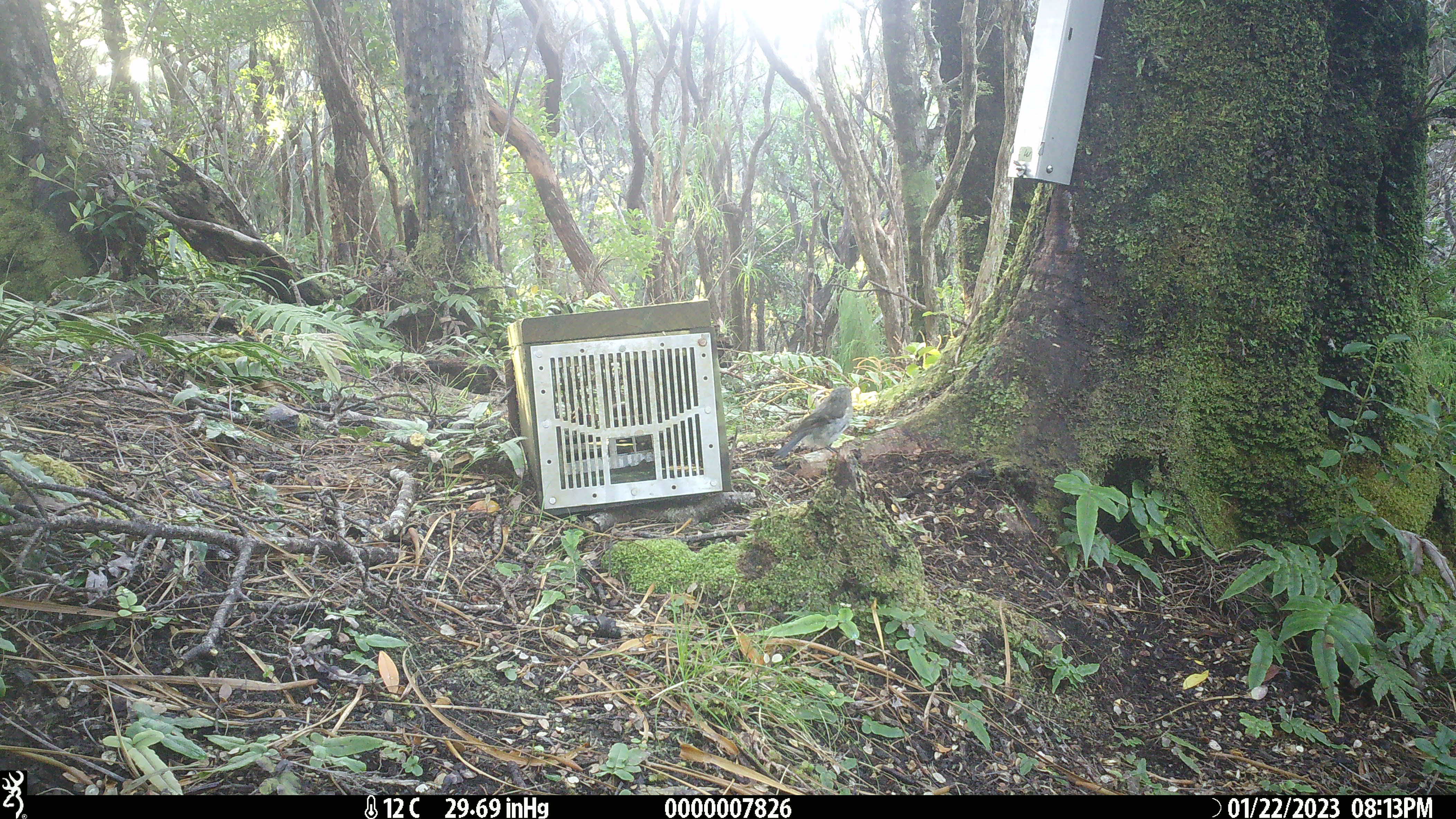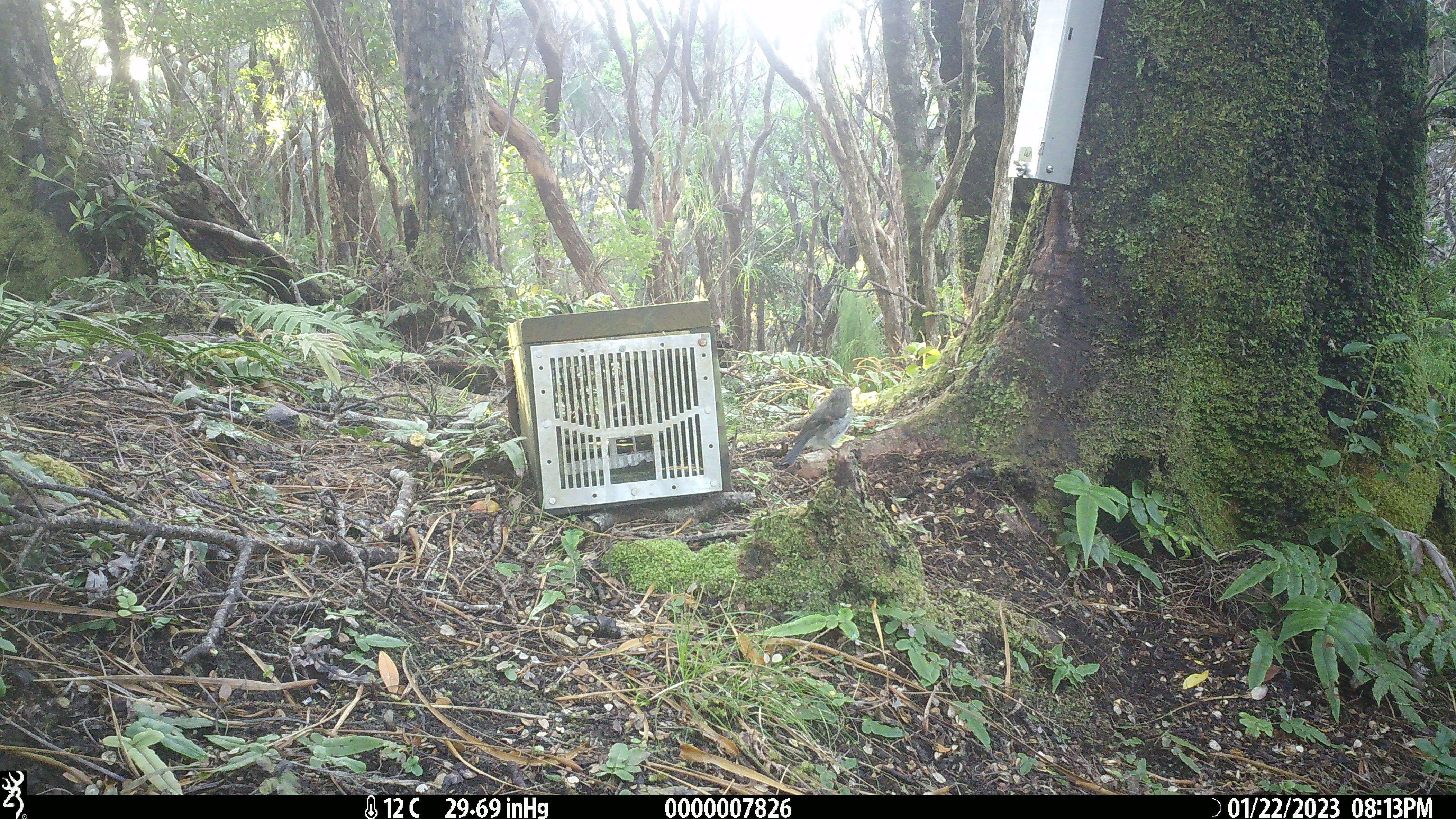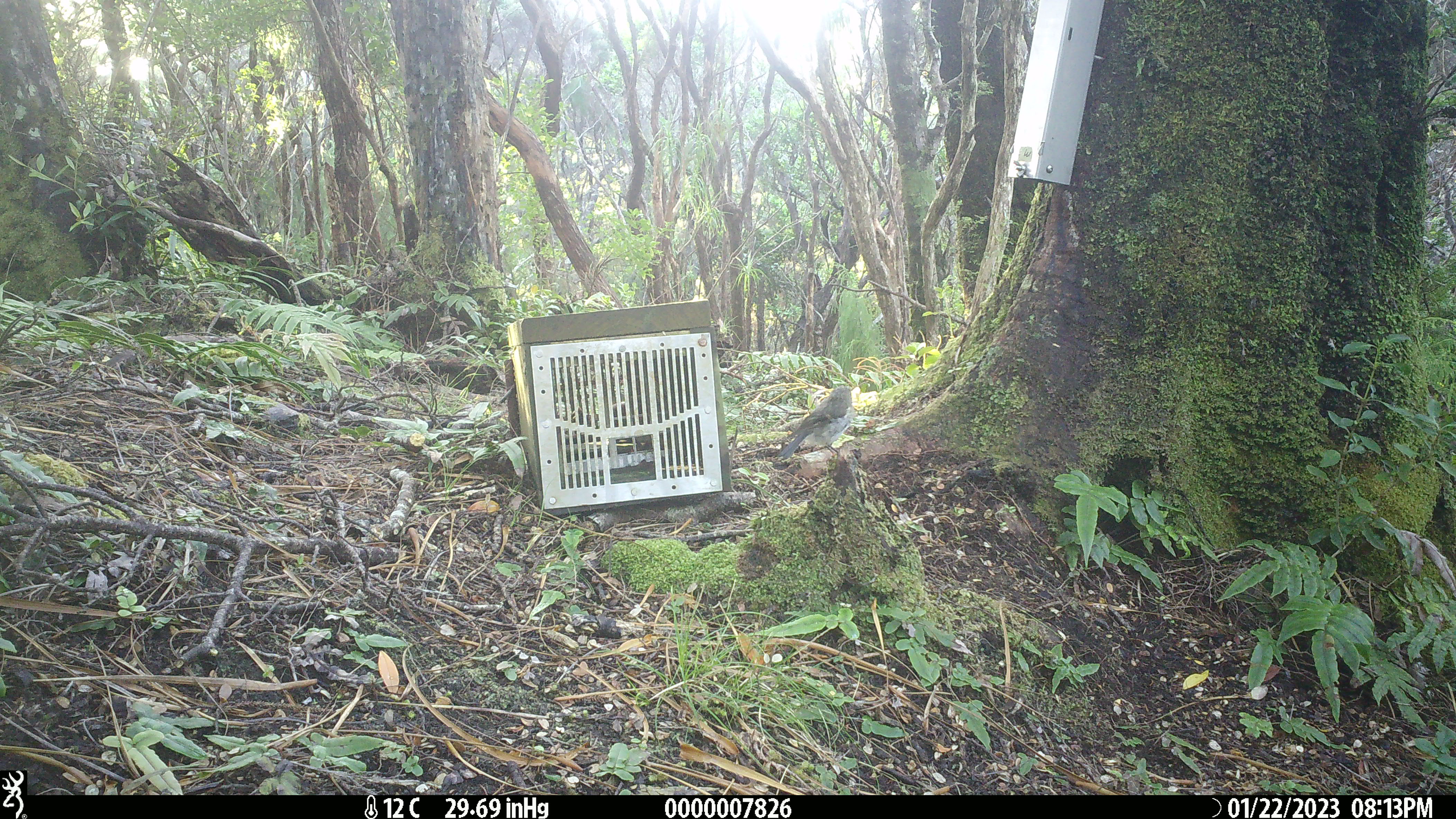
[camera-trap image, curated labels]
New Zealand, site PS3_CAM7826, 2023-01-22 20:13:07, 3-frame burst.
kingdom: Animalia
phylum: Chordata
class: Aves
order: Passeriformes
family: Petroicidae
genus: Petroica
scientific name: Petroica macrocephala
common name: tomtit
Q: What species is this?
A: Tomtit (Petroica macrocephala).